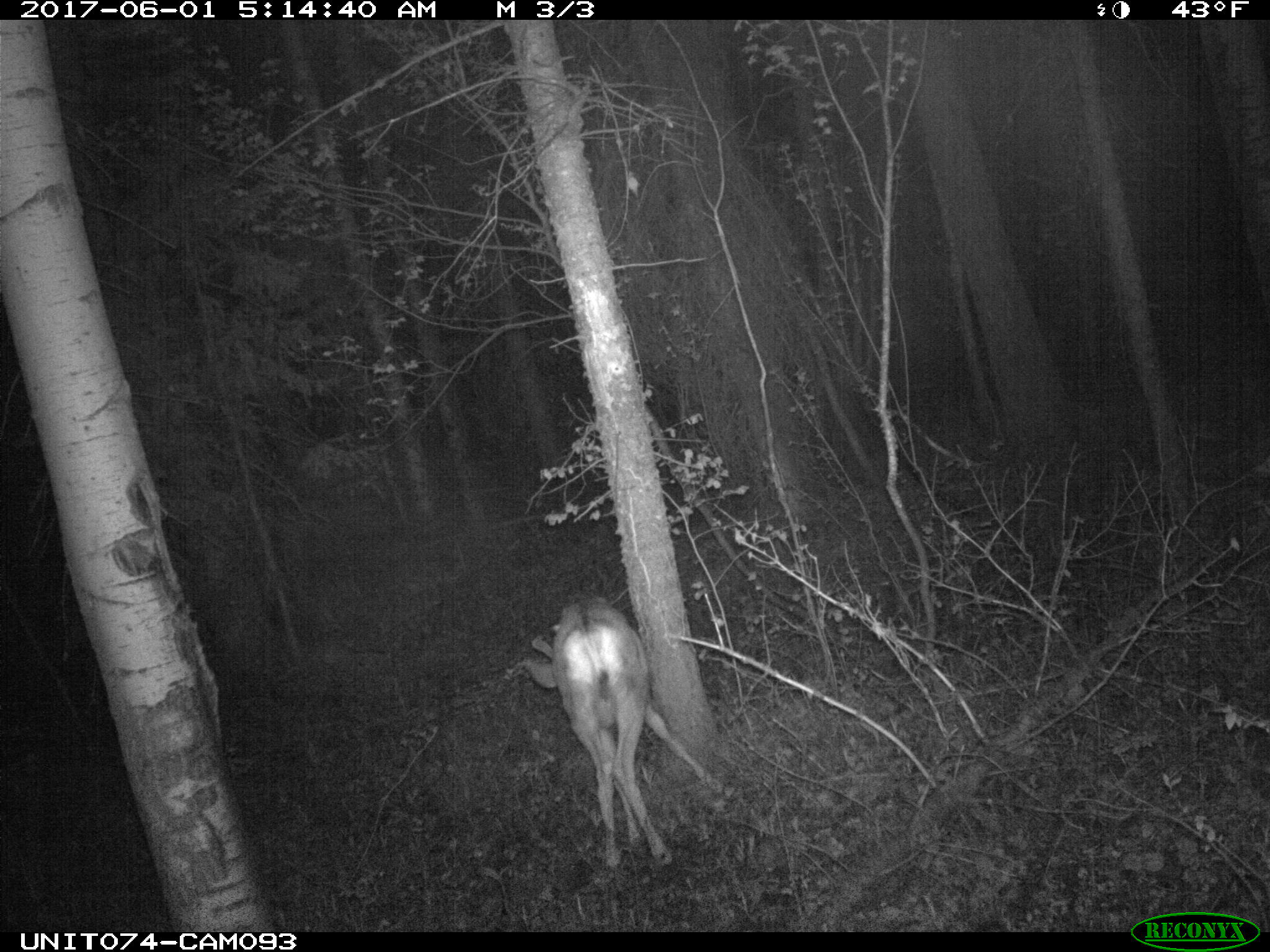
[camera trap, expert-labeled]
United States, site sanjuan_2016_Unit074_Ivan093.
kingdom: Animalia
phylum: Chordata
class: Mammalia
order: Artiodactyla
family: Cervidae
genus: Odocoileus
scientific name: Odocoileus hemionus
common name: mule deer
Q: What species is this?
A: Odocoileus hemionus (mule deer).